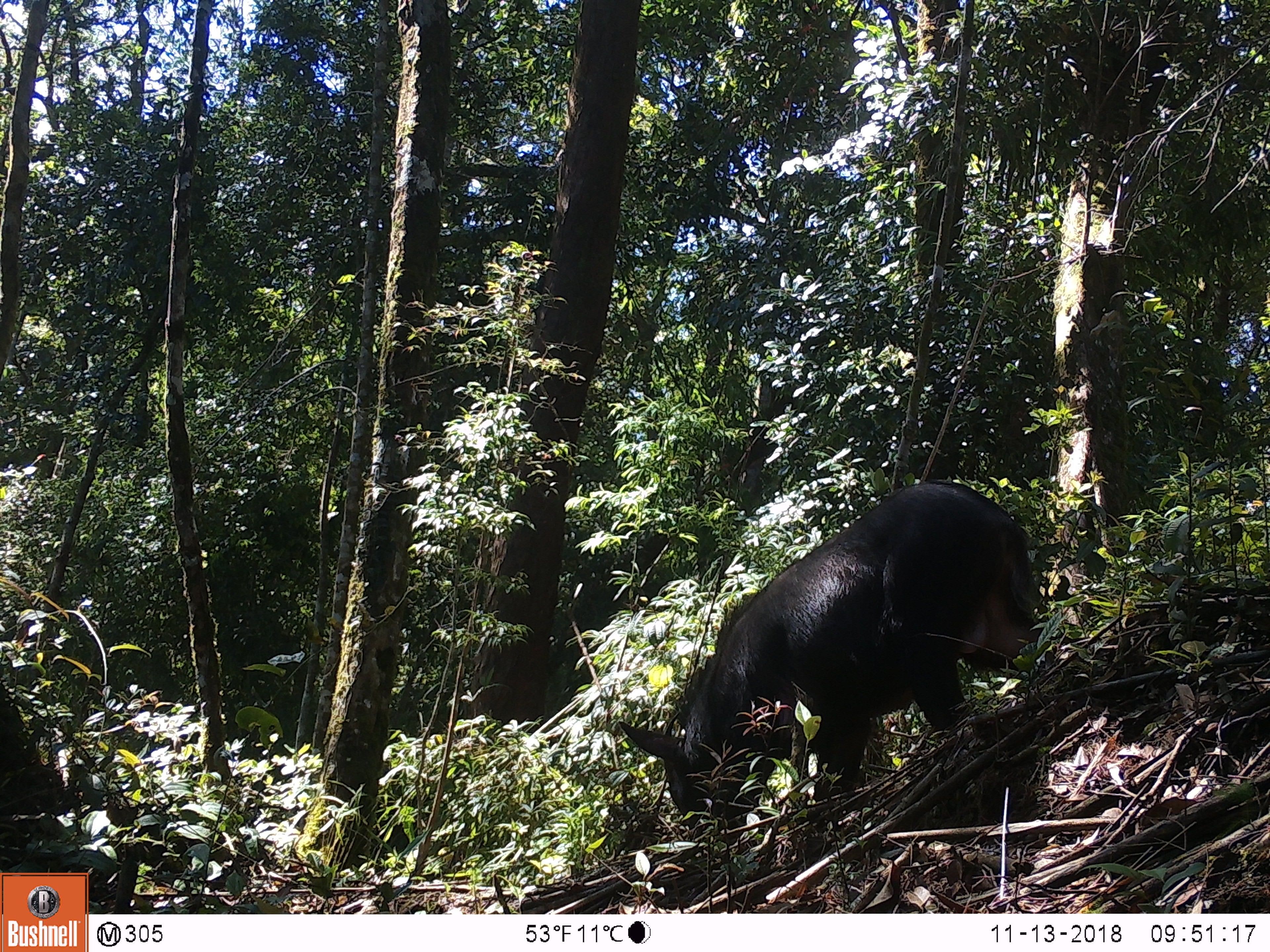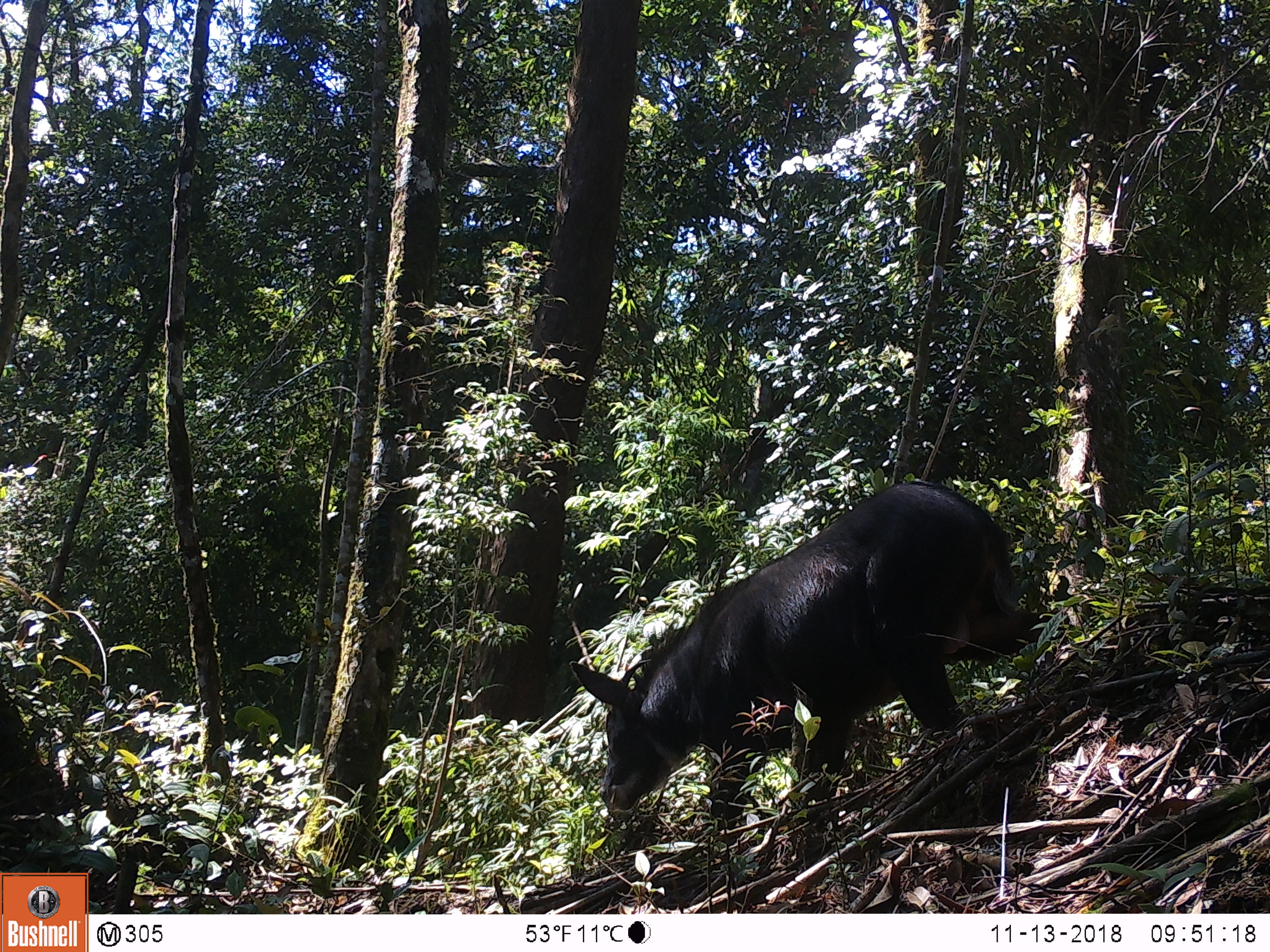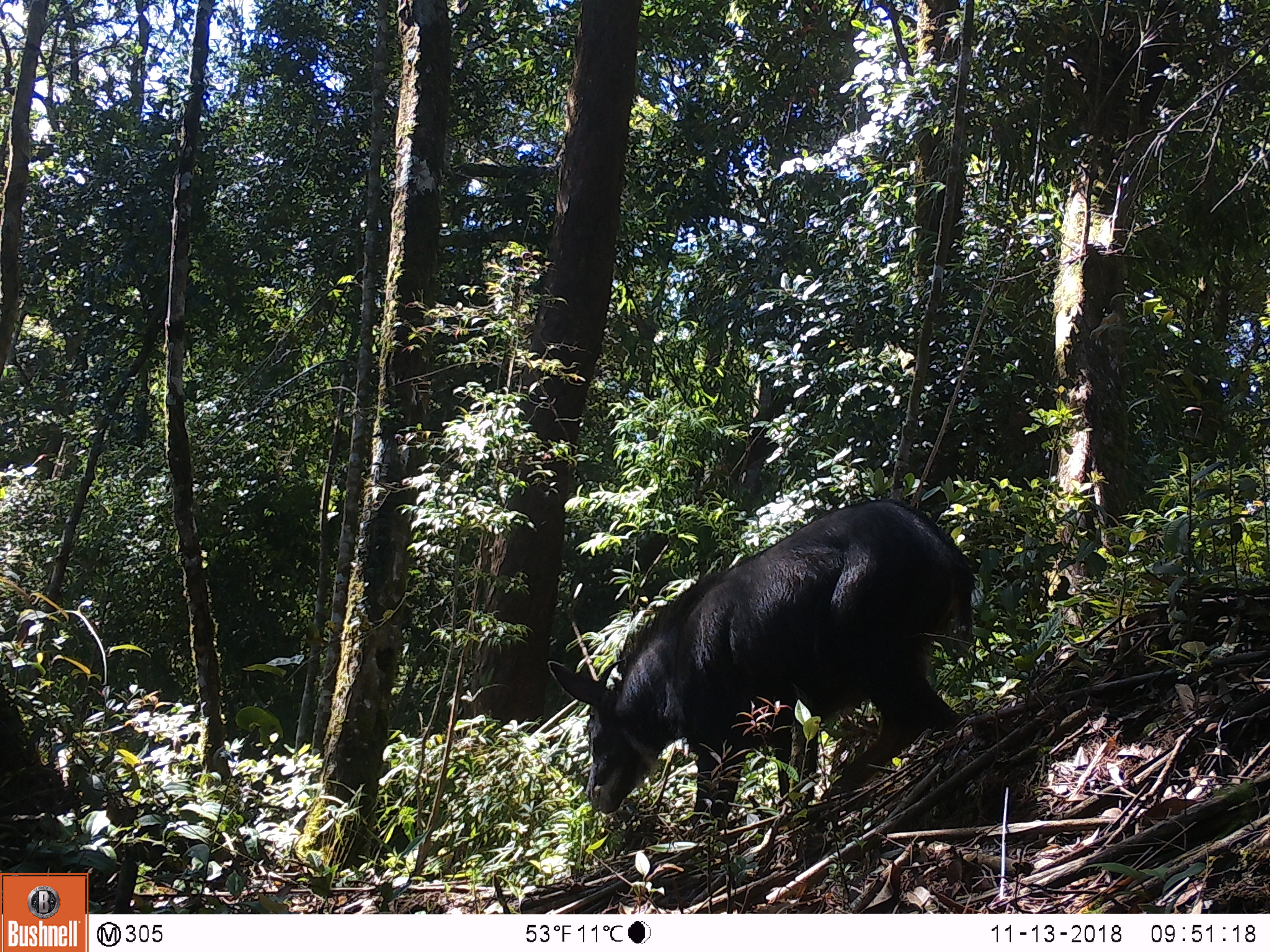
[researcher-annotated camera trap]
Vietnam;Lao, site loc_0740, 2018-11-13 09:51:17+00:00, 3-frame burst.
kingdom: Animalia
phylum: Chordata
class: Mammalia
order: Artiodactyla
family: Bovidae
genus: Capricornis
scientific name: Capricornis sumatraensis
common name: chinese serow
Chinese serow (Capricornis sumatraensis). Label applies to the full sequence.